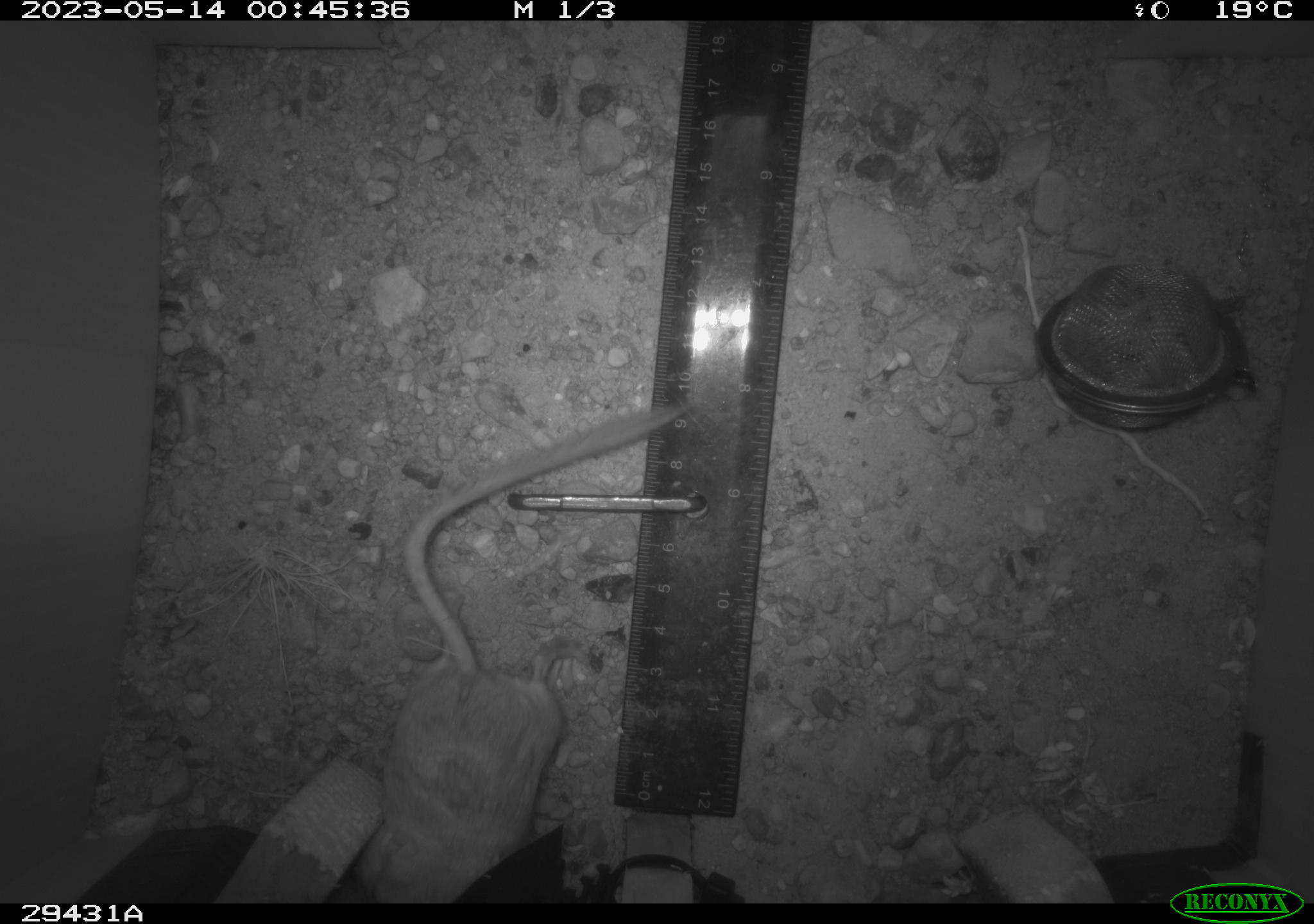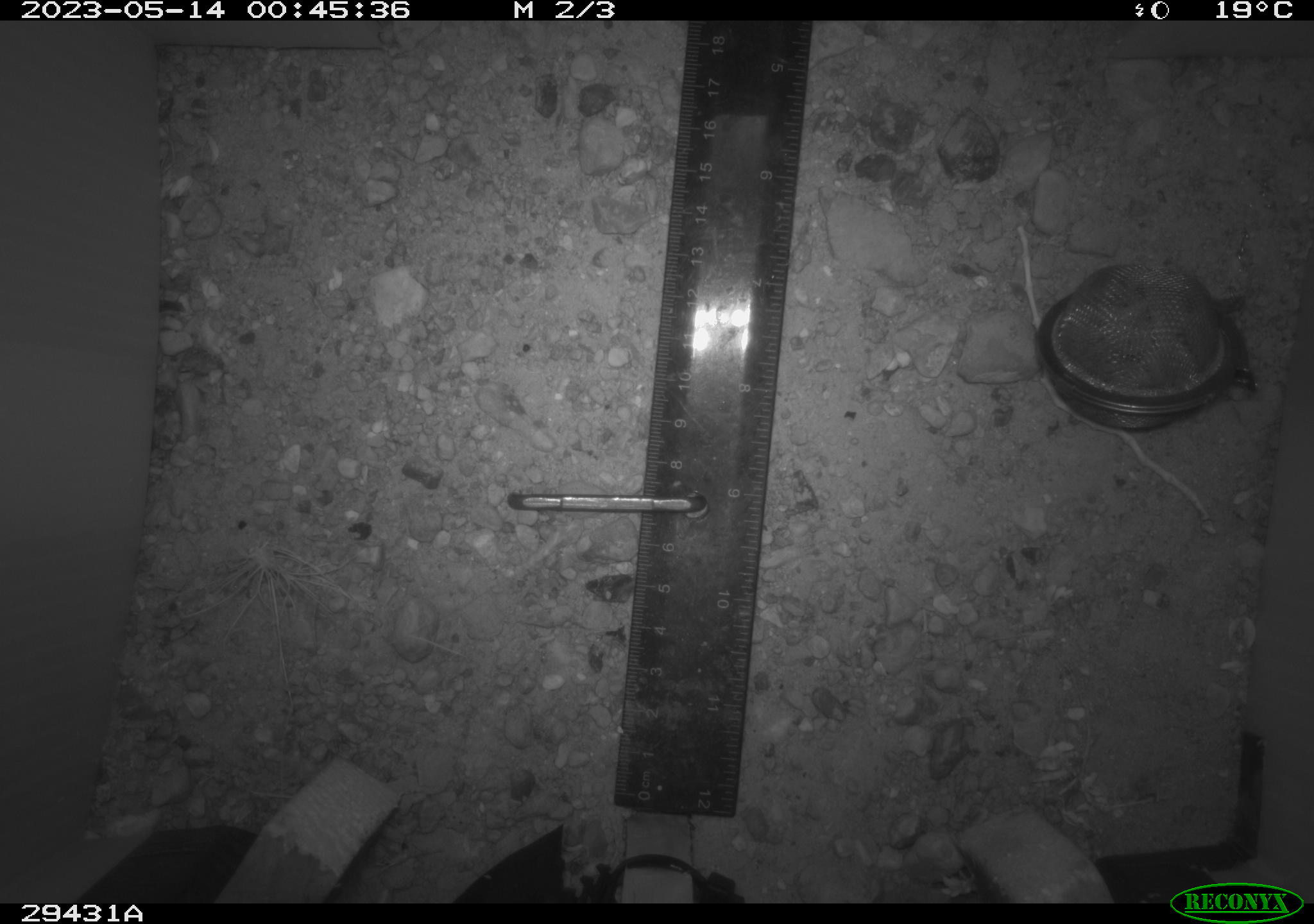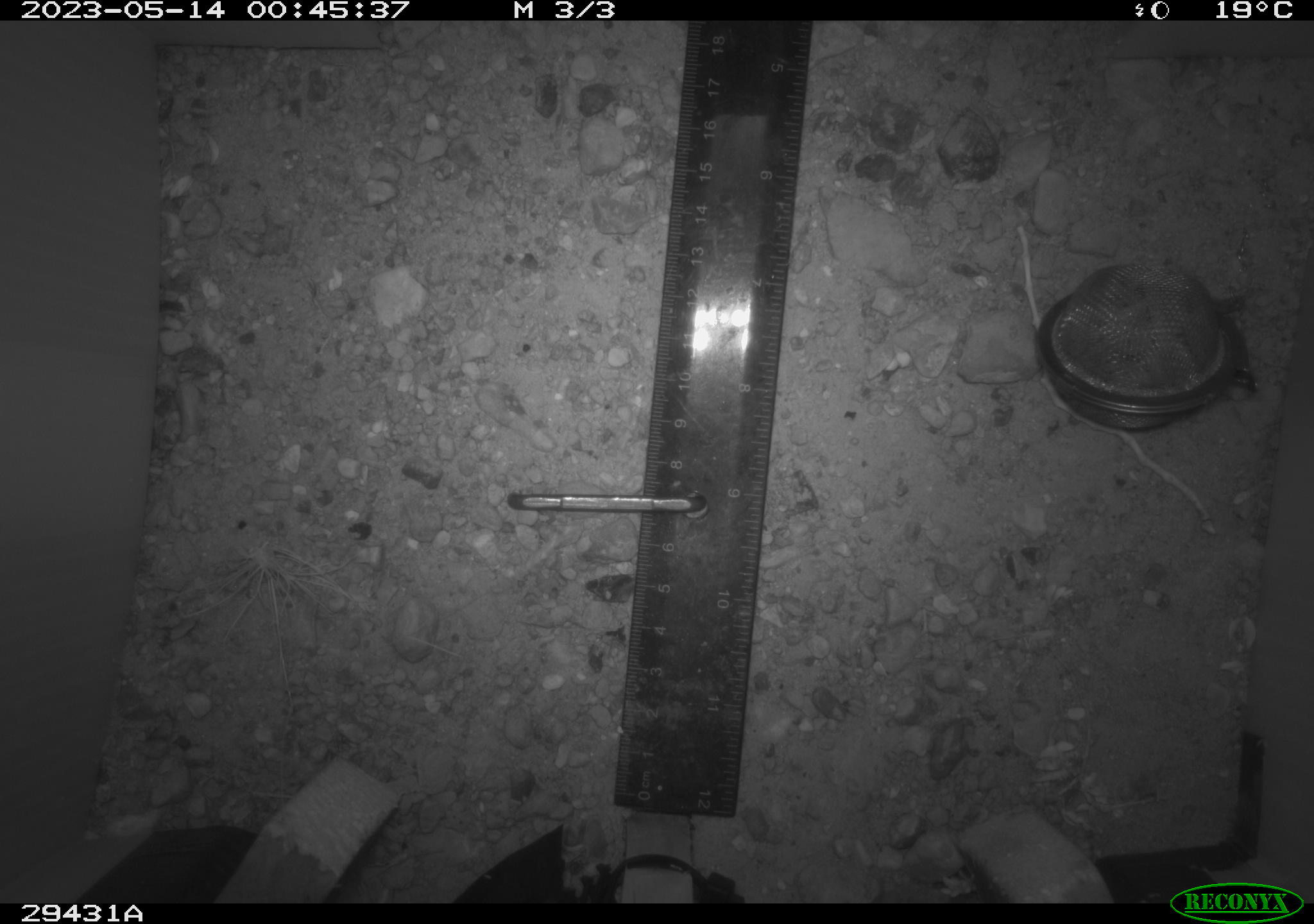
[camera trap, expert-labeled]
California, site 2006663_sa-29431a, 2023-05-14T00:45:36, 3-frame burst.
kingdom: Animalia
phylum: Chordata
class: Mammalia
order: Rodentia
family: Heteromyidae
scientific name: Heteromyidae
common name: kangaroo rats and pocket mice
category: heteromyidae family